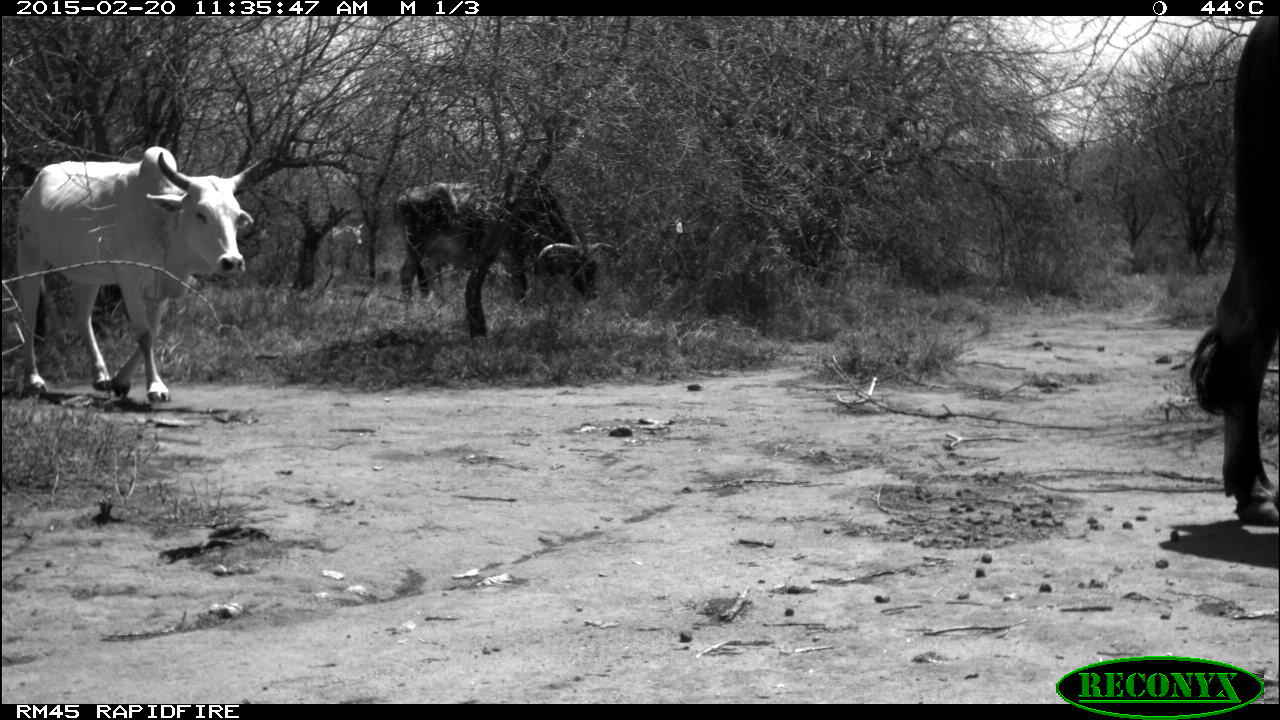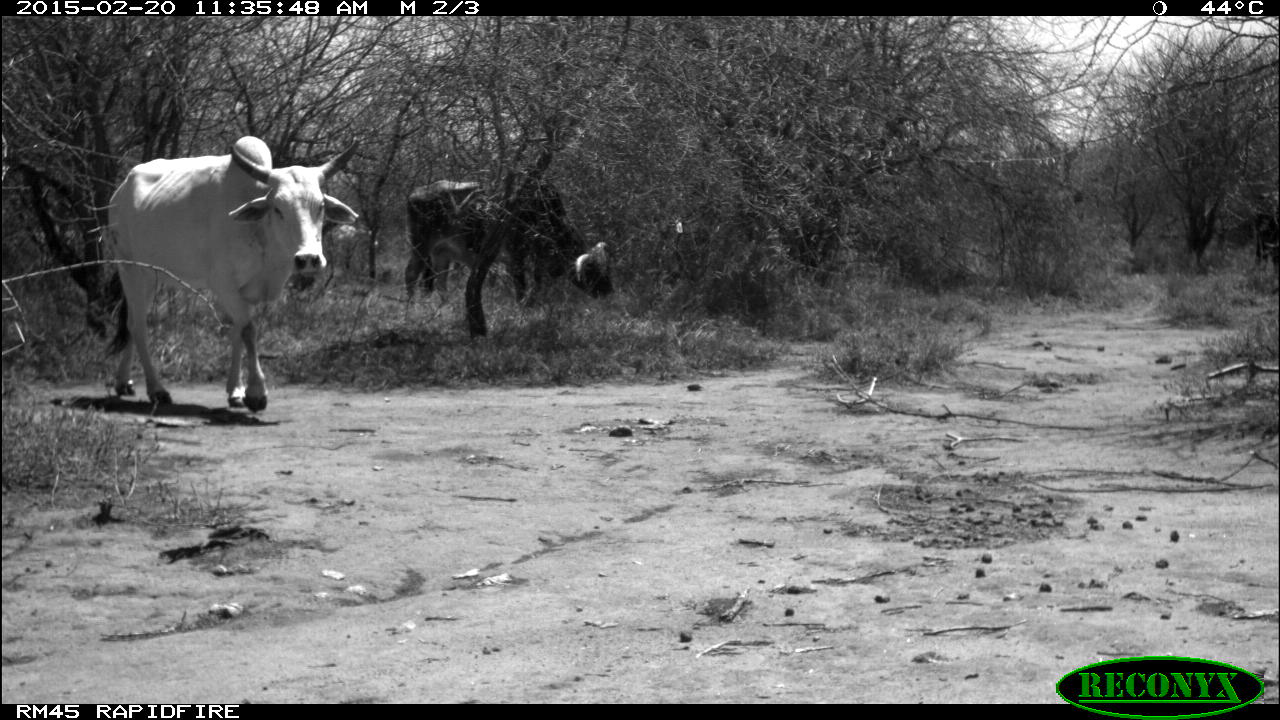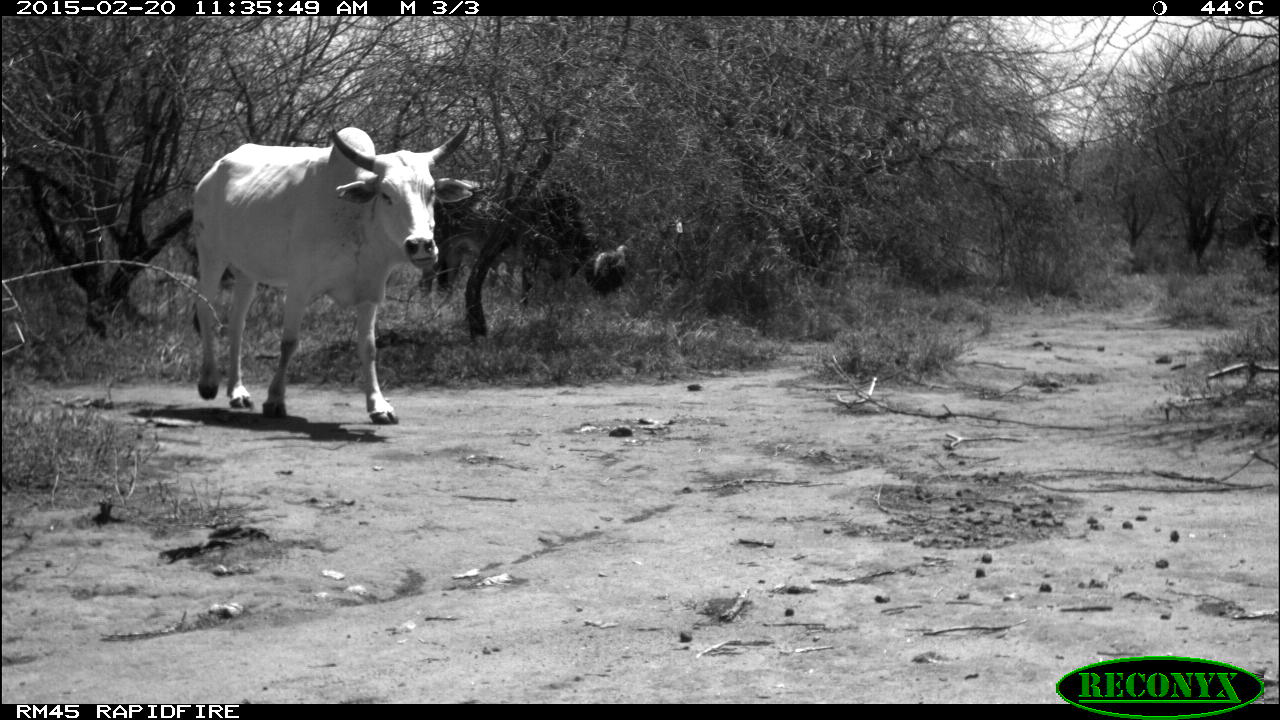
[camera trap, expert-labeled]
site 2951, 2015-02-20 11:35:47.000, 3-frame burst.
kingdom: Animalia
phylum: Chordata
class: Mammalia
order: Artiodactyla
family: Bovidae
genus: Bos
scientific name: Bos taurus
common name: domestic cattle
Bos taurus (domestic cattle), count 4.